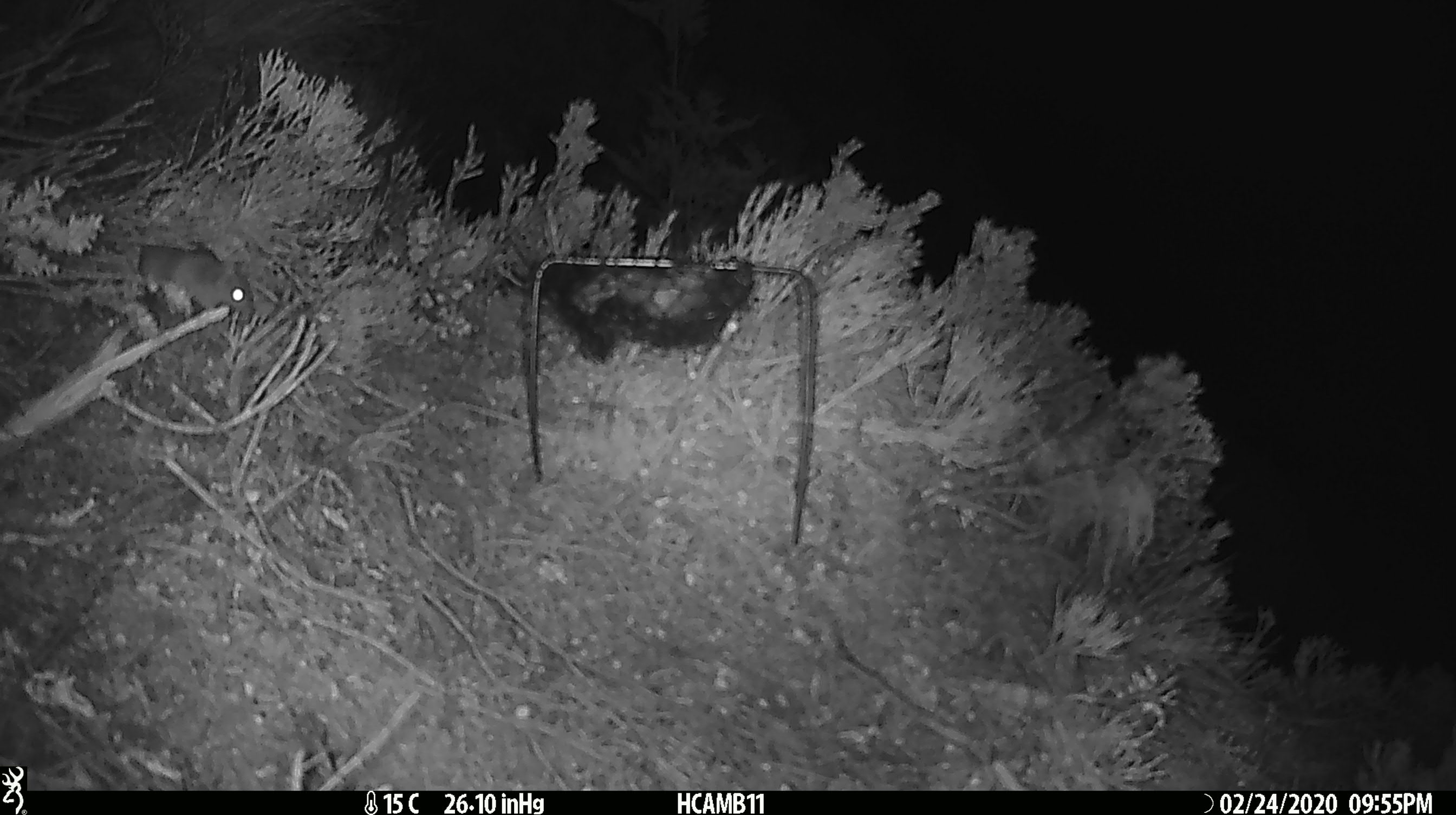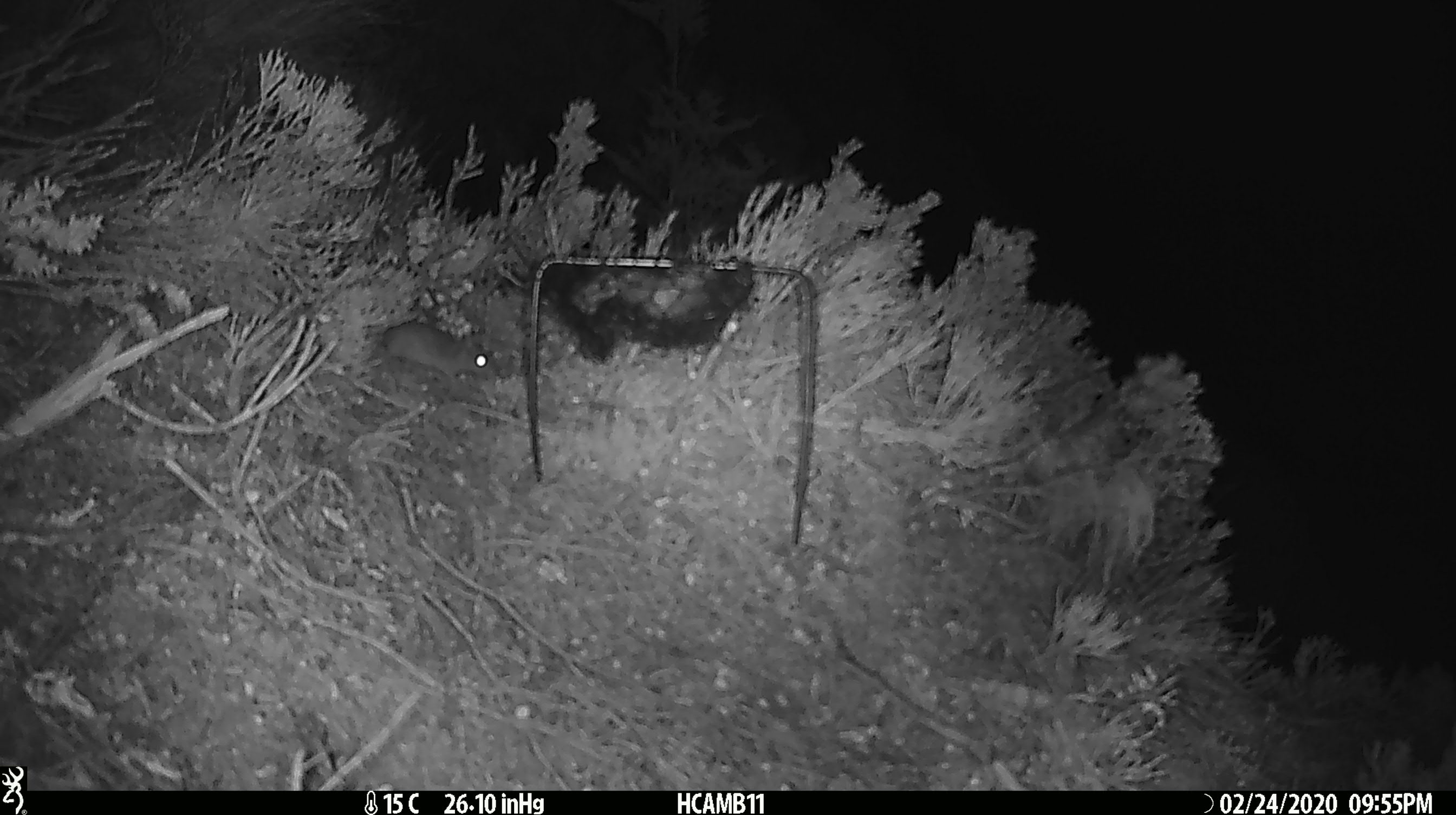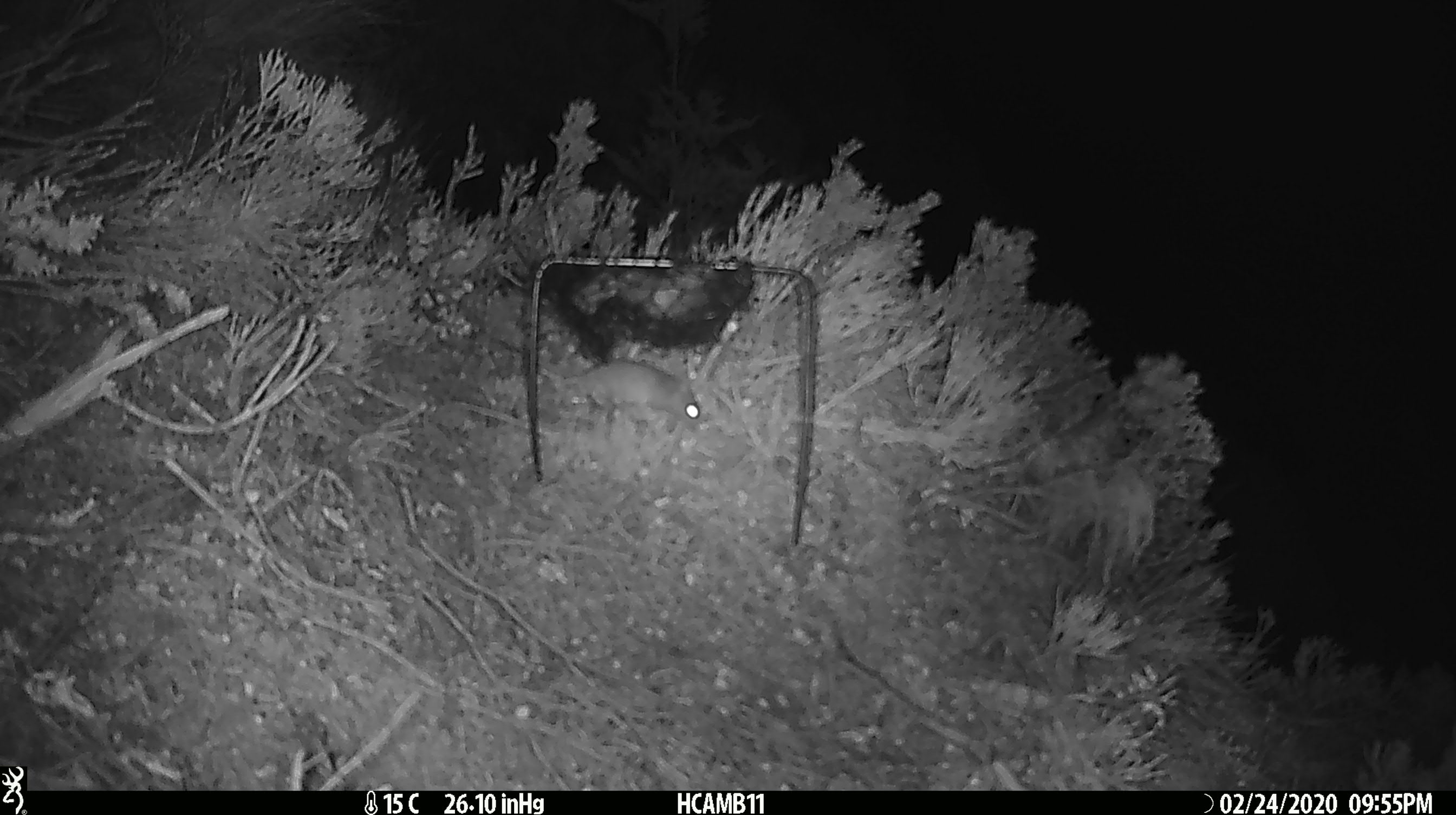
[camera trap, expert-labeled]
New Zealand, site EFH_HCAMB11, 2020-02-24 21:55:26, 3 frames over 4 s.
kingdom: Animalia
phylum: Chordata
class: Mammalia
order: Rodentia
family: Muridae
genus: Mus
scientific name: Mus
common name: mouse